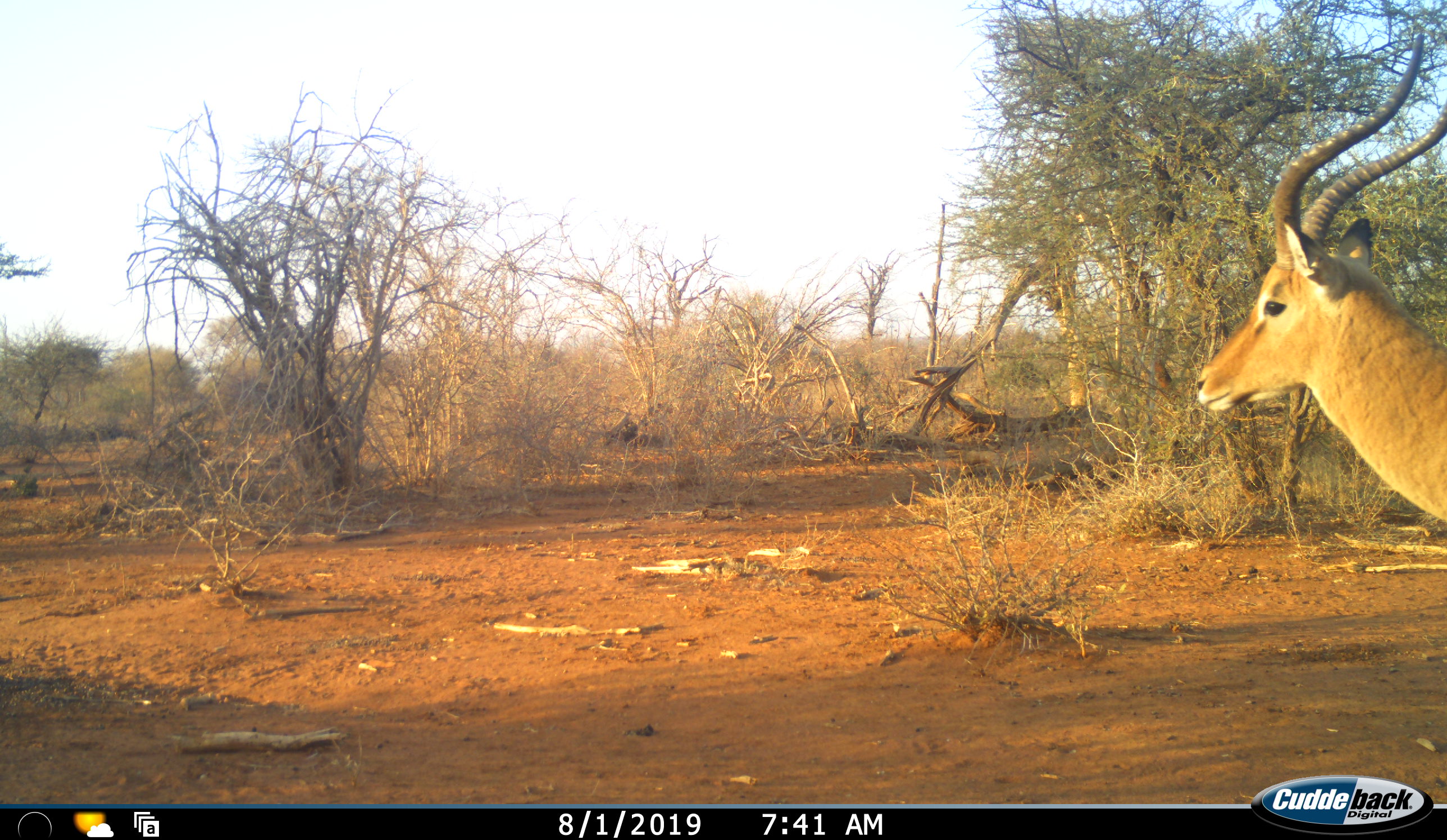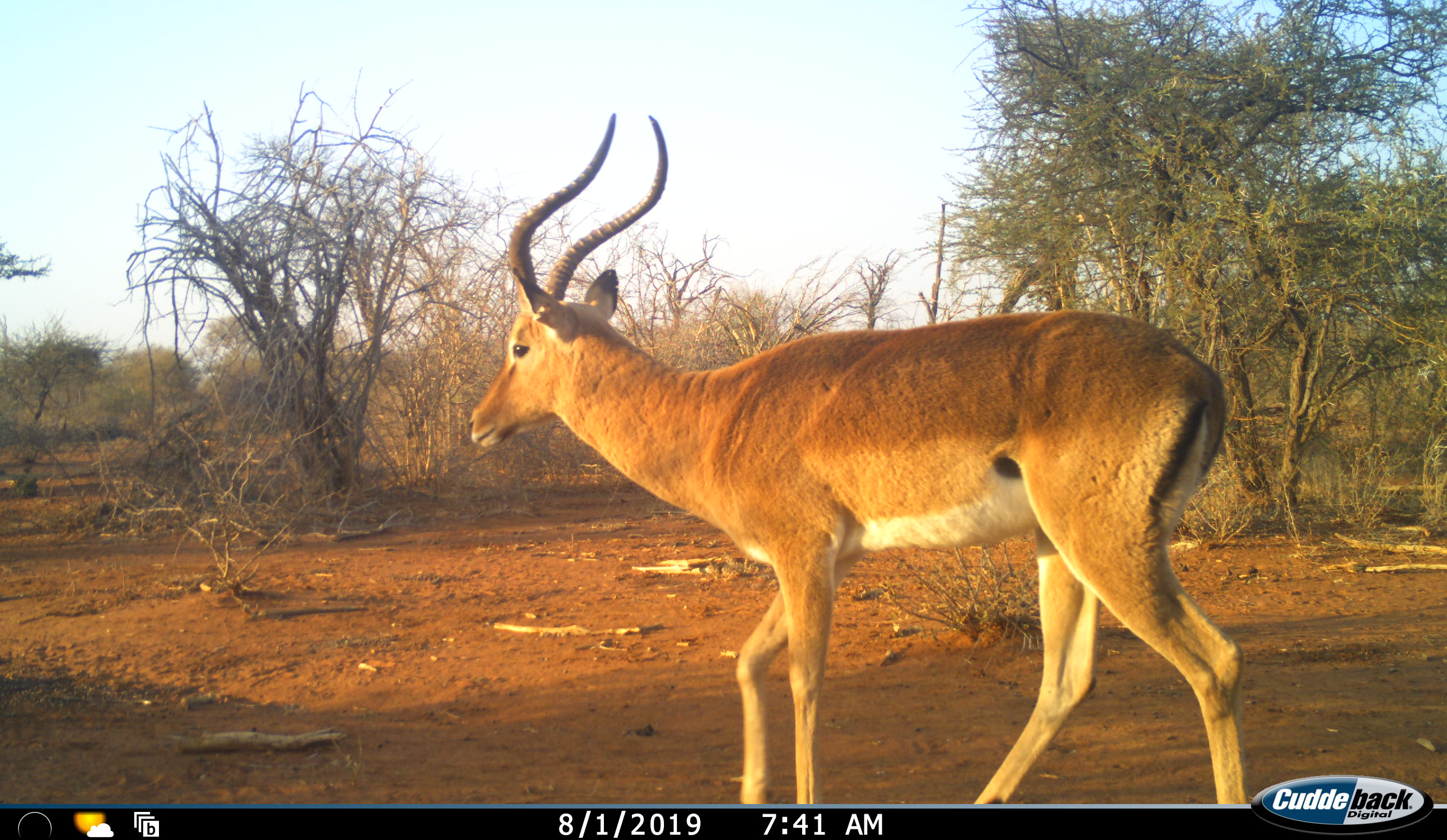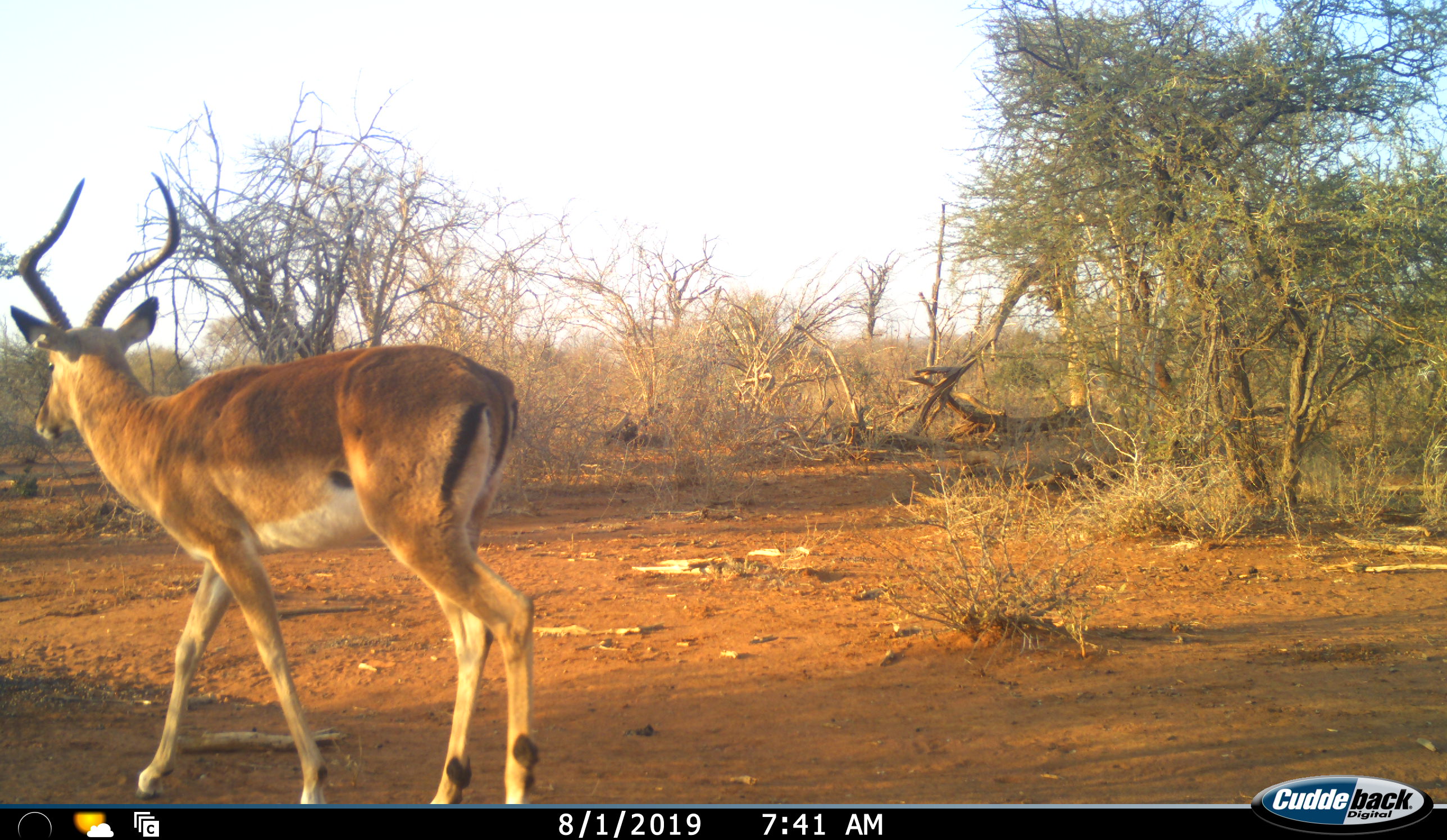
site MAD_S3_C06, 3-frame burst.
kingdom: Animalia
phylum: Chordata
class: Mammalia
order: Artiodactyla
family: Bovidae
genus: Aepyceros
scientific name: Aepyceros melampus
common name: impala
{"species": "impala (Aepyceros melampus)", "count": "1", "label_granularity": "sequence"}